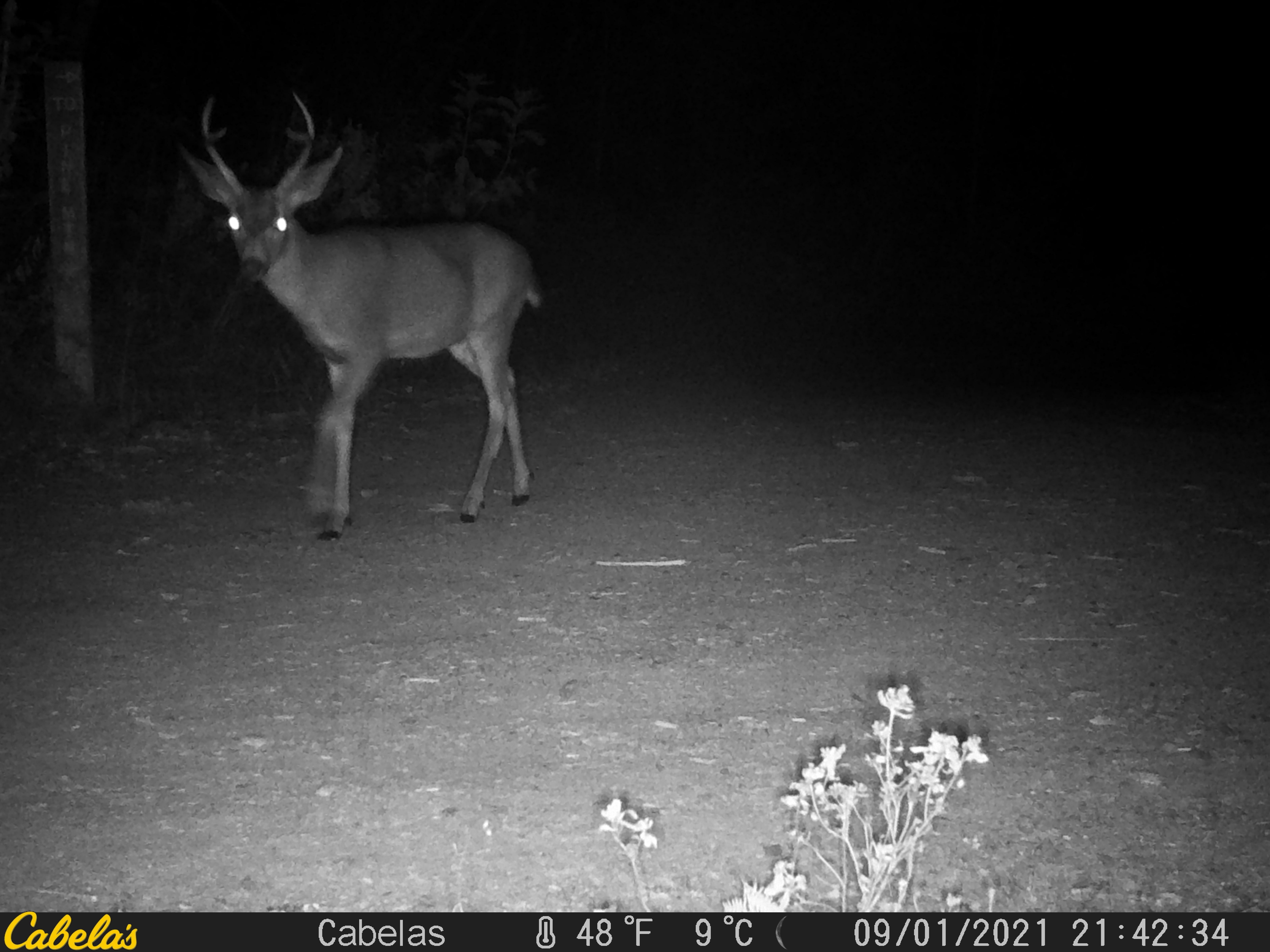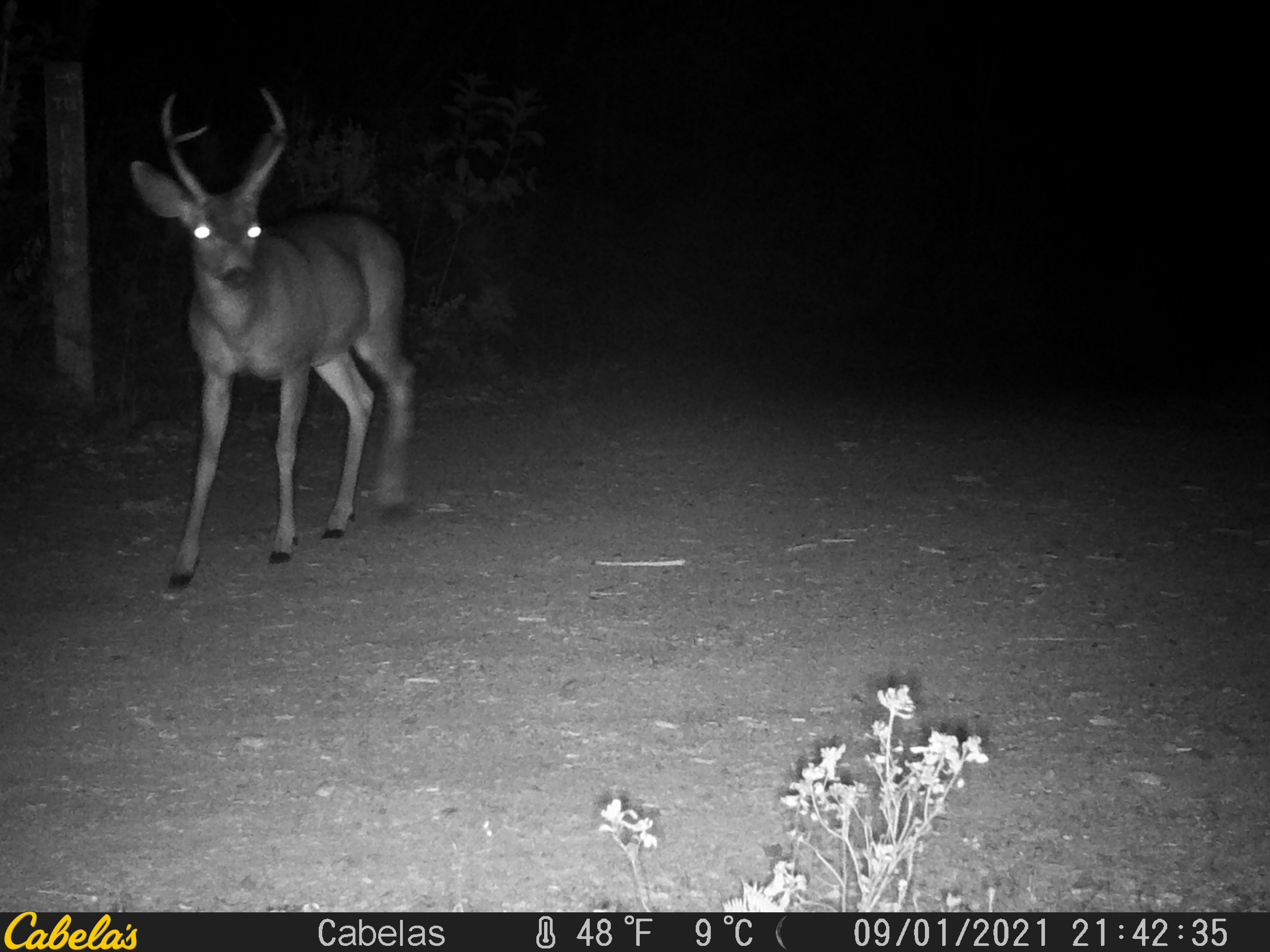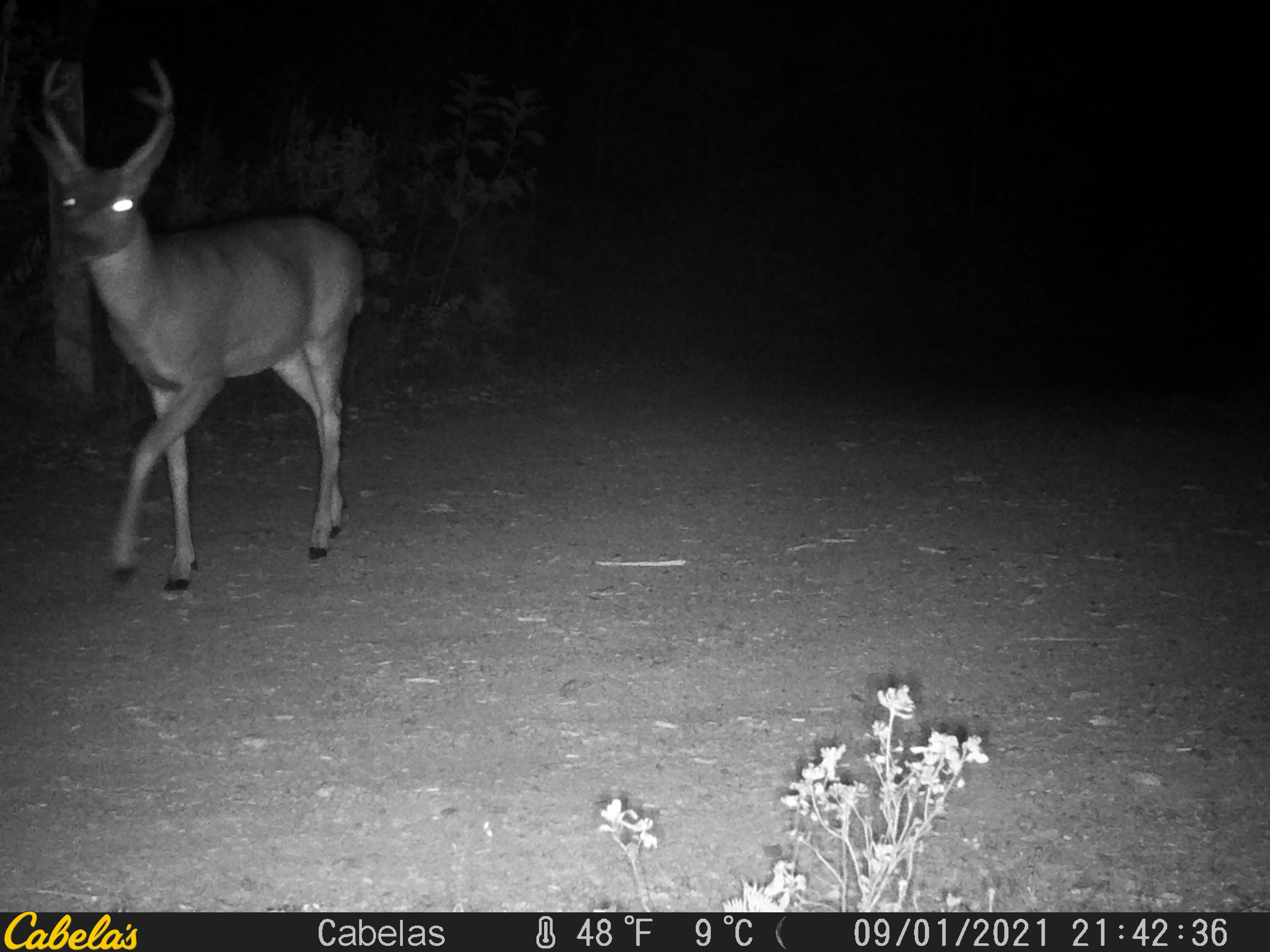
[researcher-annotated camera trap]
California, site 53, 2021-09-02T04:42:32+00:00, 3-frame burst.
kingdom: Animalia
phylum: Chordata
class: Mammalia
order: Artiodactyla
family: Cervidae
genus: Odocoileus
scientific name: Odocoileus hemionus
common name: mule deer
Mule deer (Odocoileus hemionus).